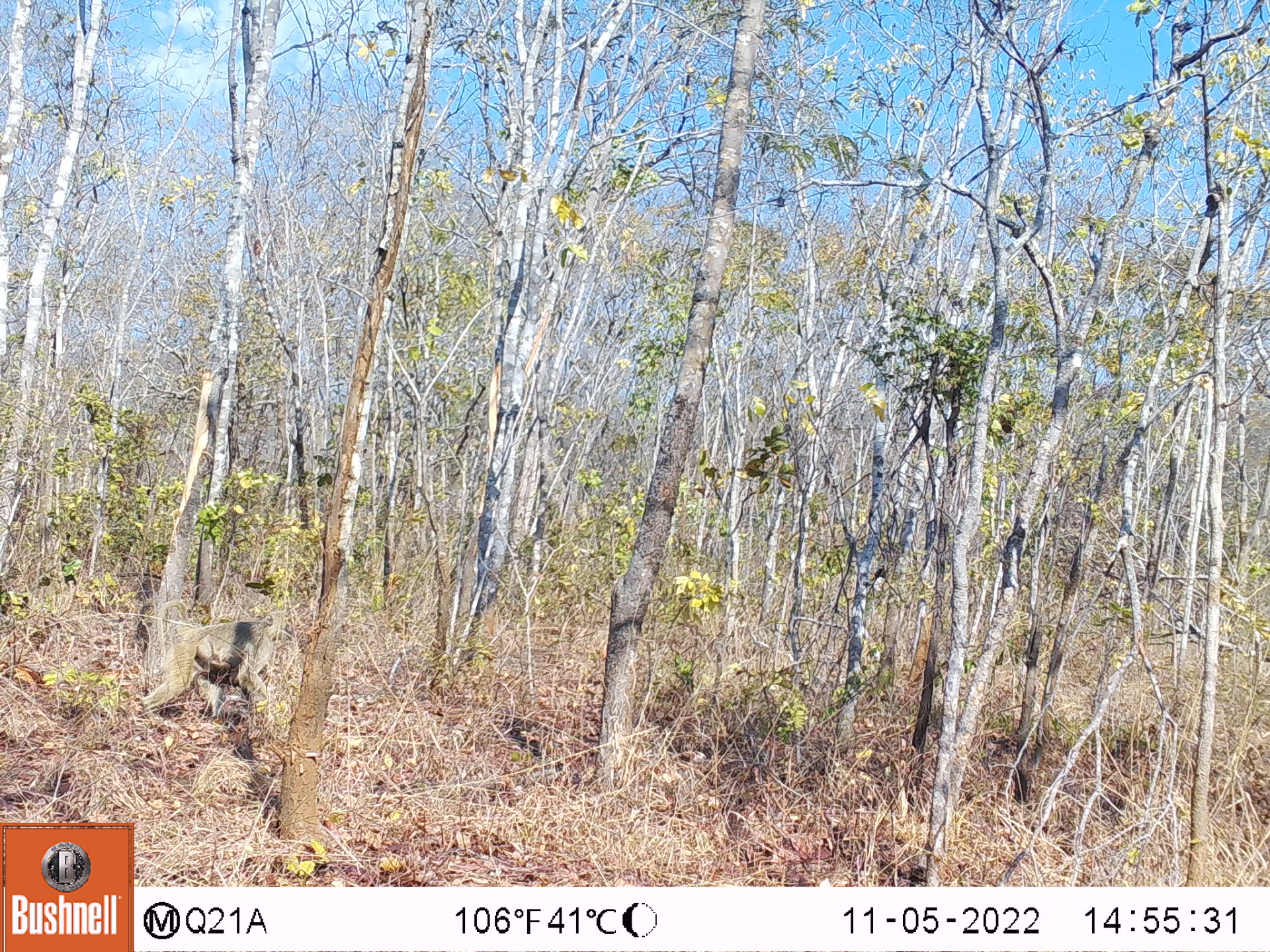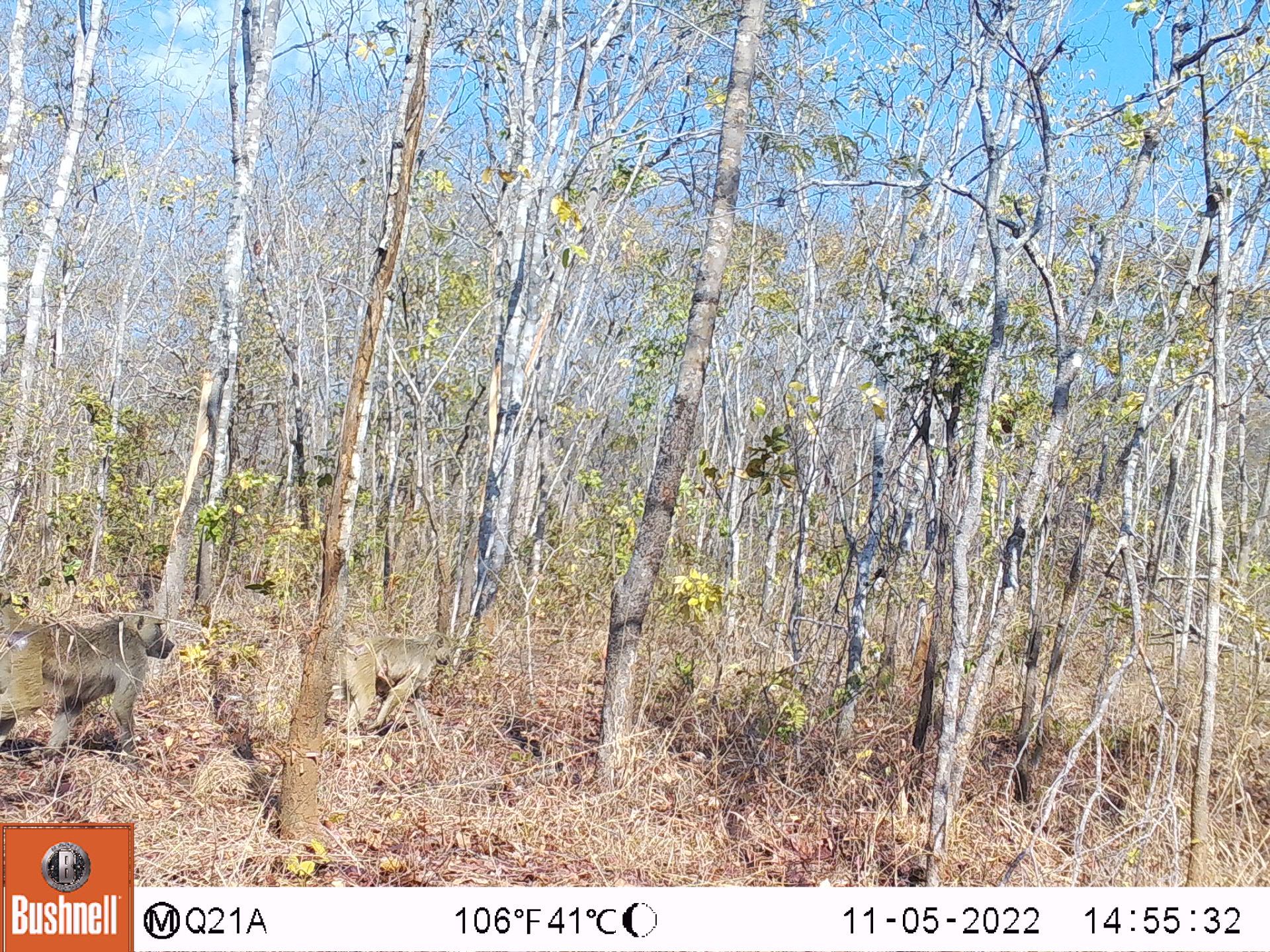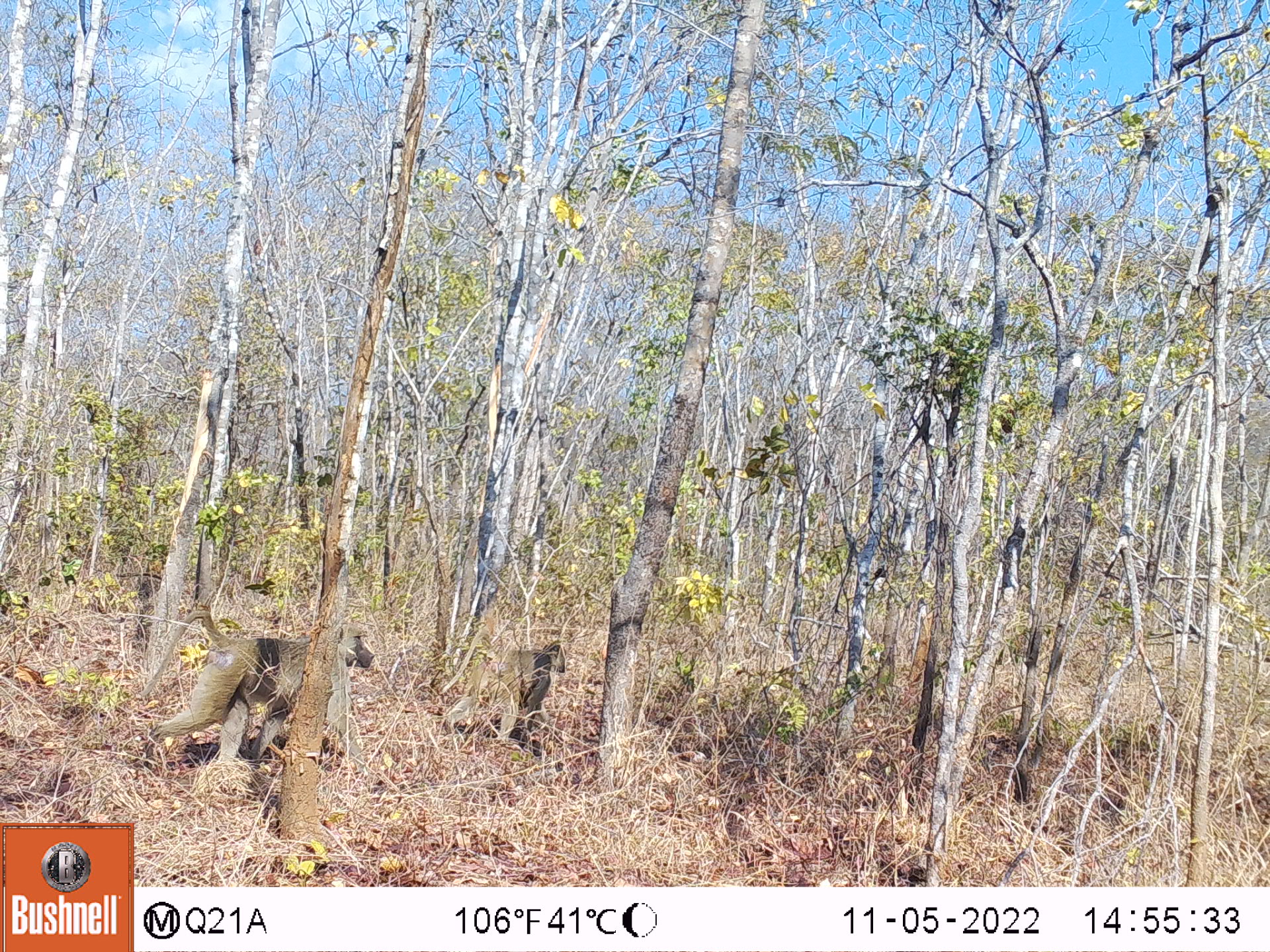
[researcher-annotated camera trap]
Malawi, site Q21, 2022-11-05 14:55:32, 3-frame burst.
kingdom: Animalia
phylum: Chordata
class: Mammalia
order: Primates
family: Cercopithecidae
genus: Papio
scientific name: Papio cynocephalus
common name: yellow baboon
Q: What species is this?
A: Yellow baboon (Papio cynocephalus).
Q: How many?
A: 1.